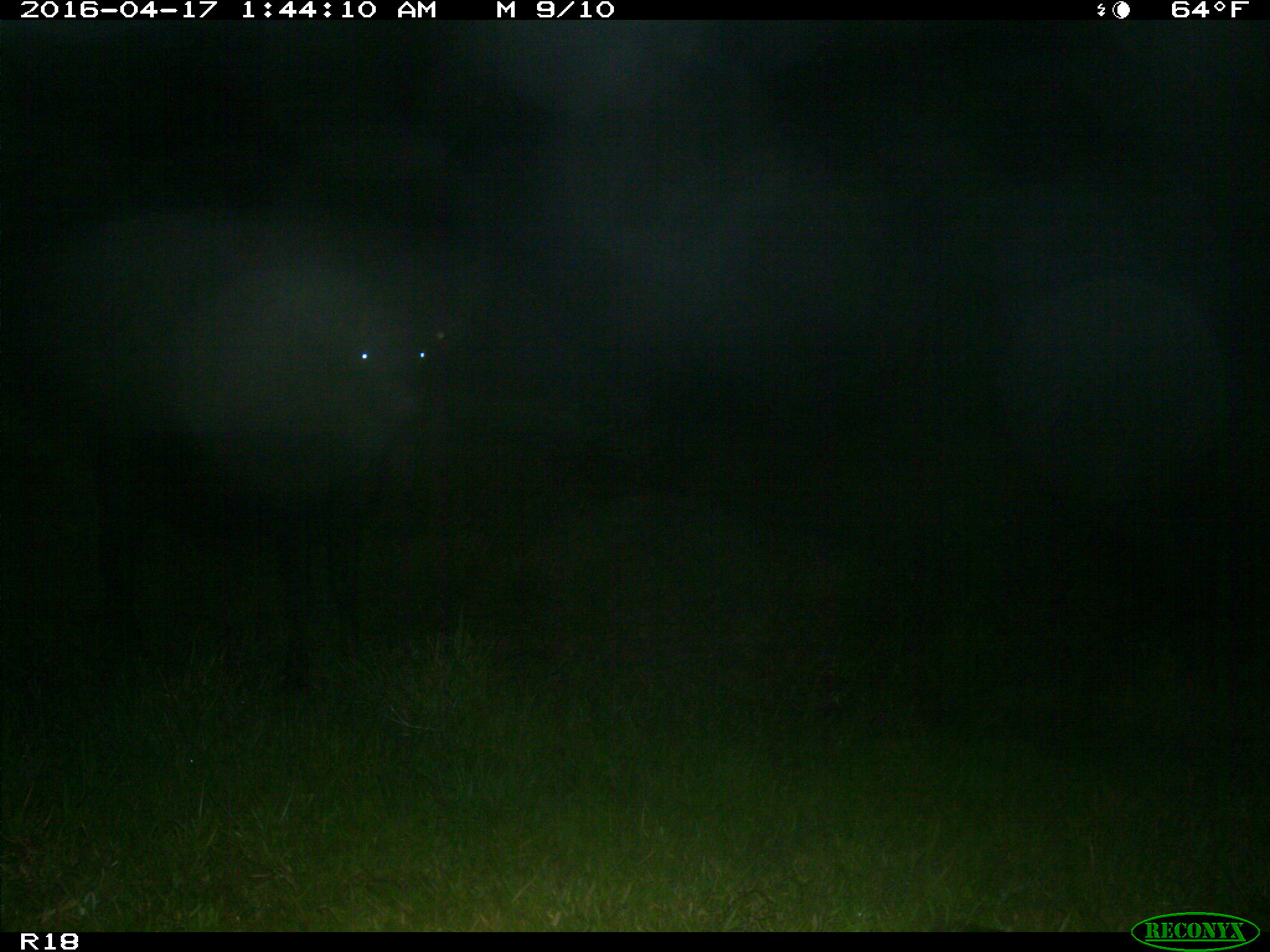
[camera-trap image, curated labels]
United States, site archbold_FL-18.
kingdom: Animalia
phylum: Chordata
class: Mammalia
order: Artiodactyla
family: Bovidae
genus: Bos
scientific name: Bos taurus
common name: domestic cow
Bos taurus (domestic cow).